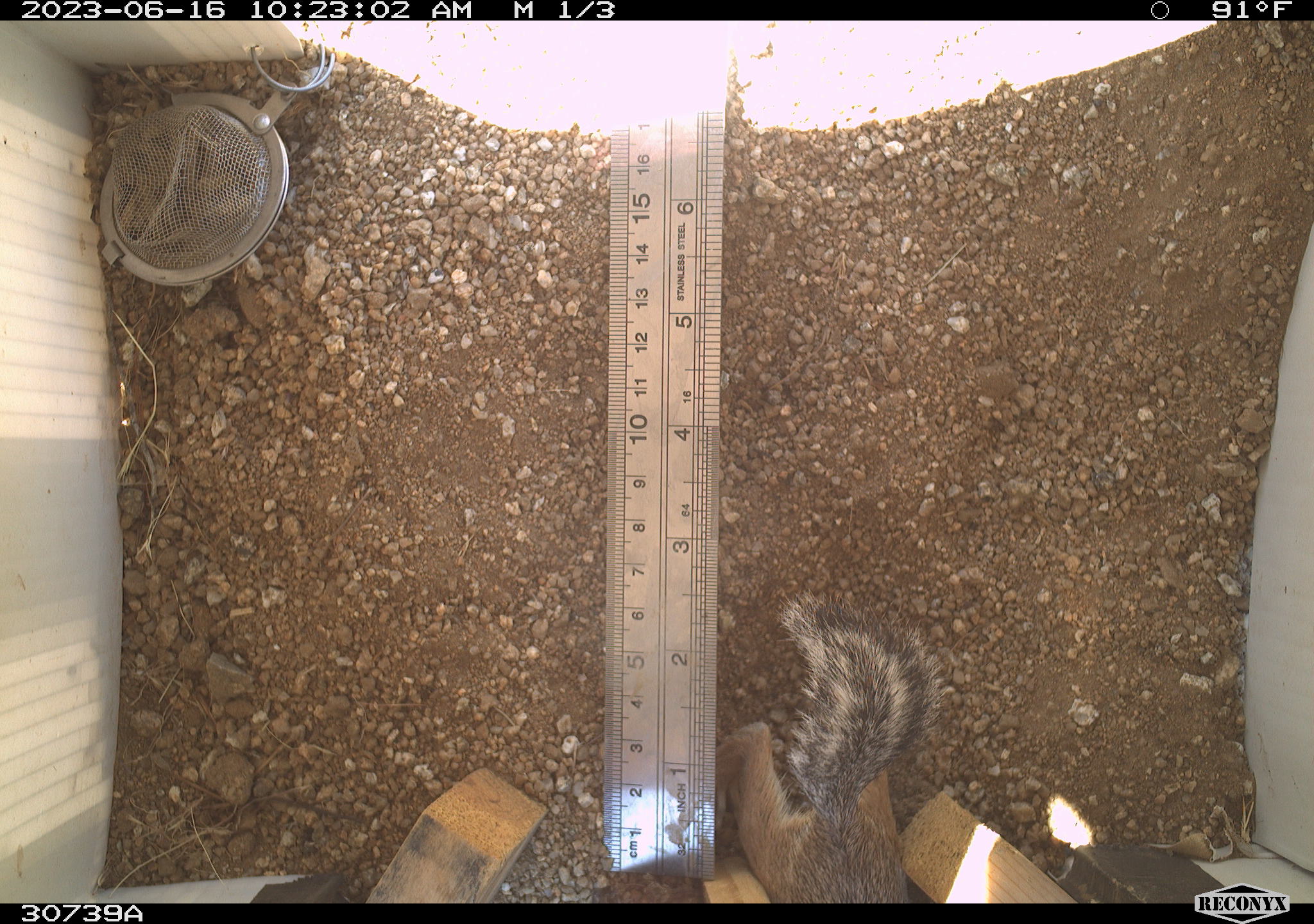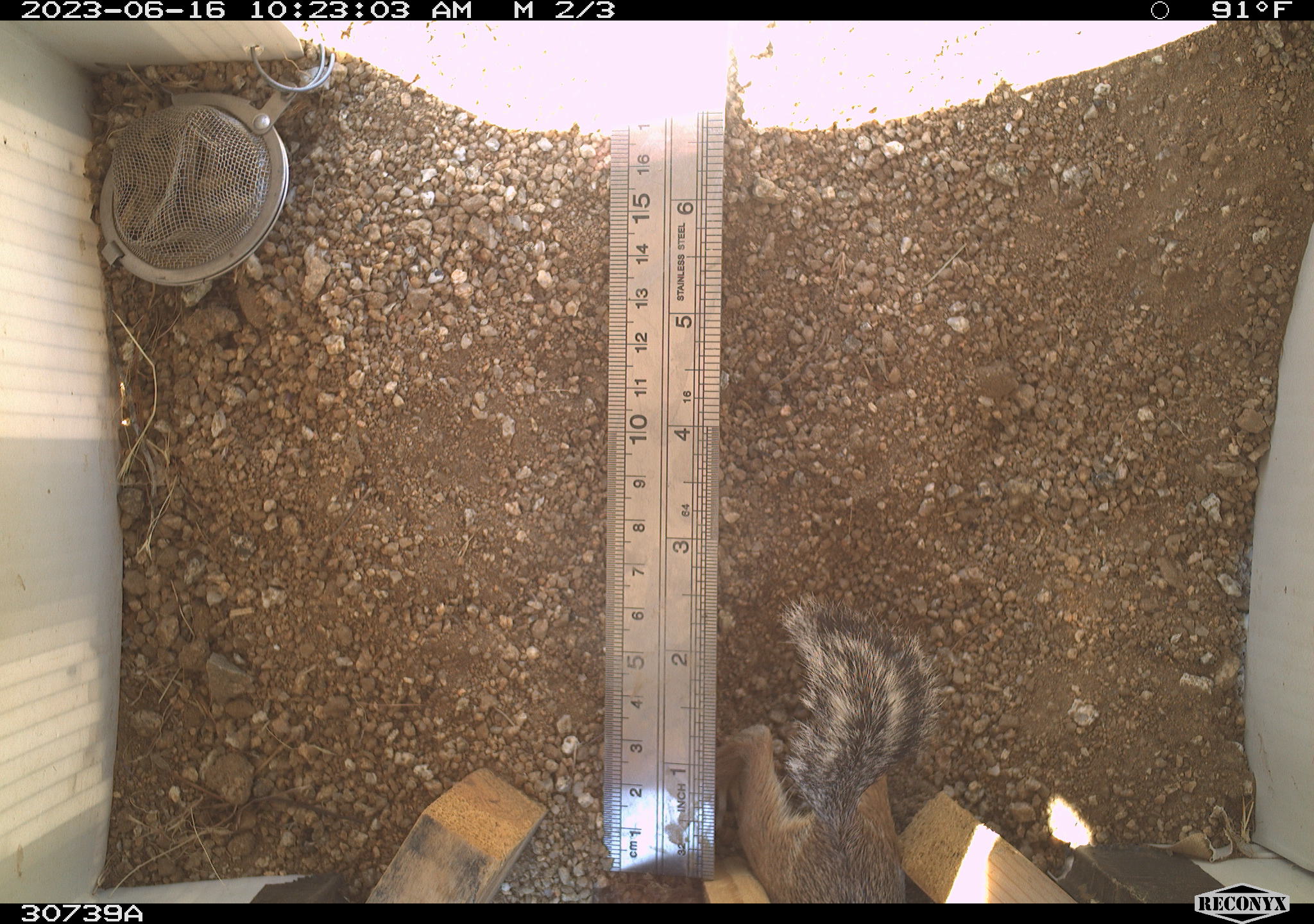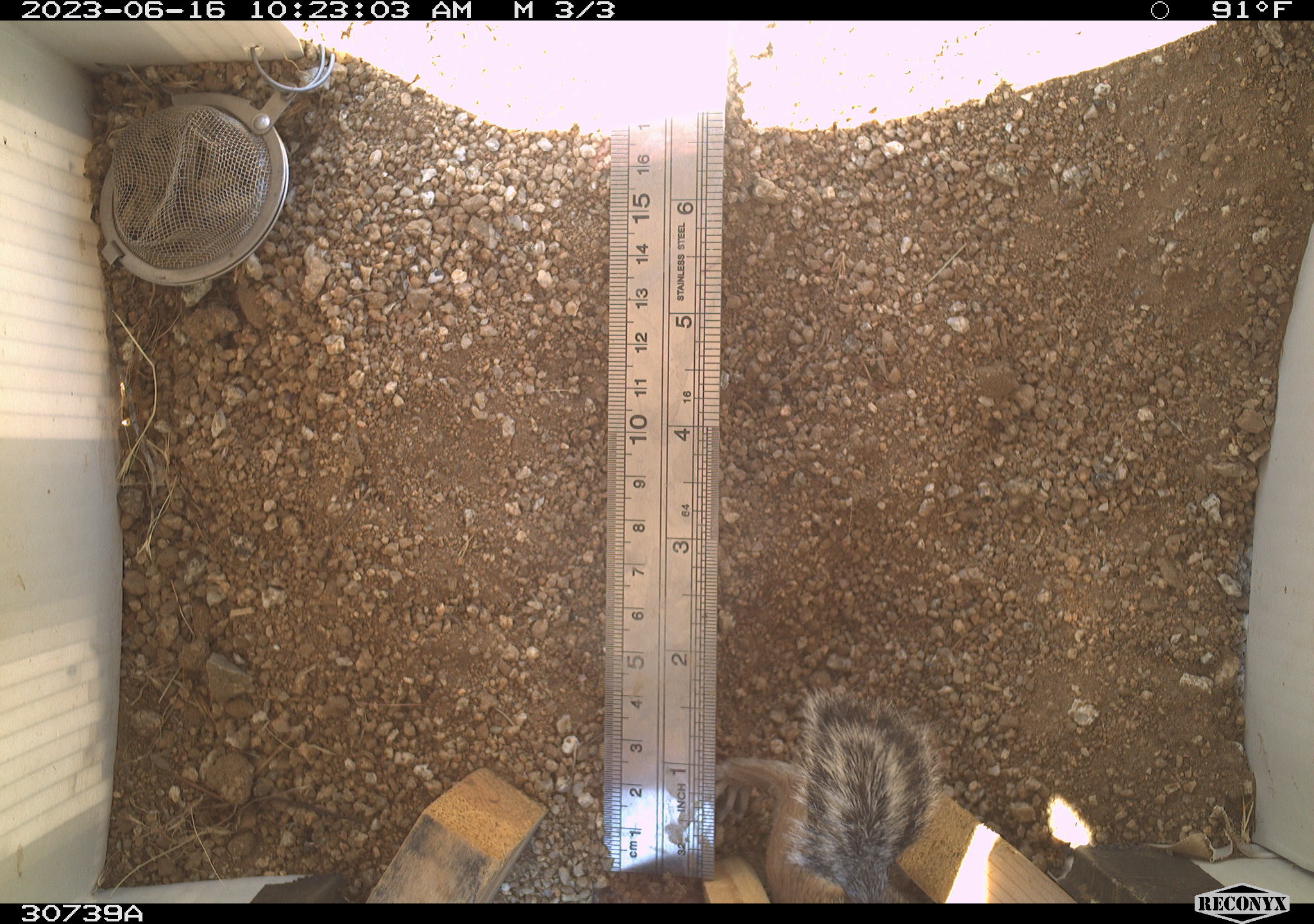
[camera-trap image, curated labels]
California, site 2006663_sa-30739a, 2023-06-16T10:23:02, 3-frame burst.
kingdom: Animalia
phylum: Chordata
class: Mammalia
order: Rodentia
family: Sciuridae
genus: Ammospermophilus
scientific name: Ammospermophilus leucurus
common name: white-tailed antelope squirrel